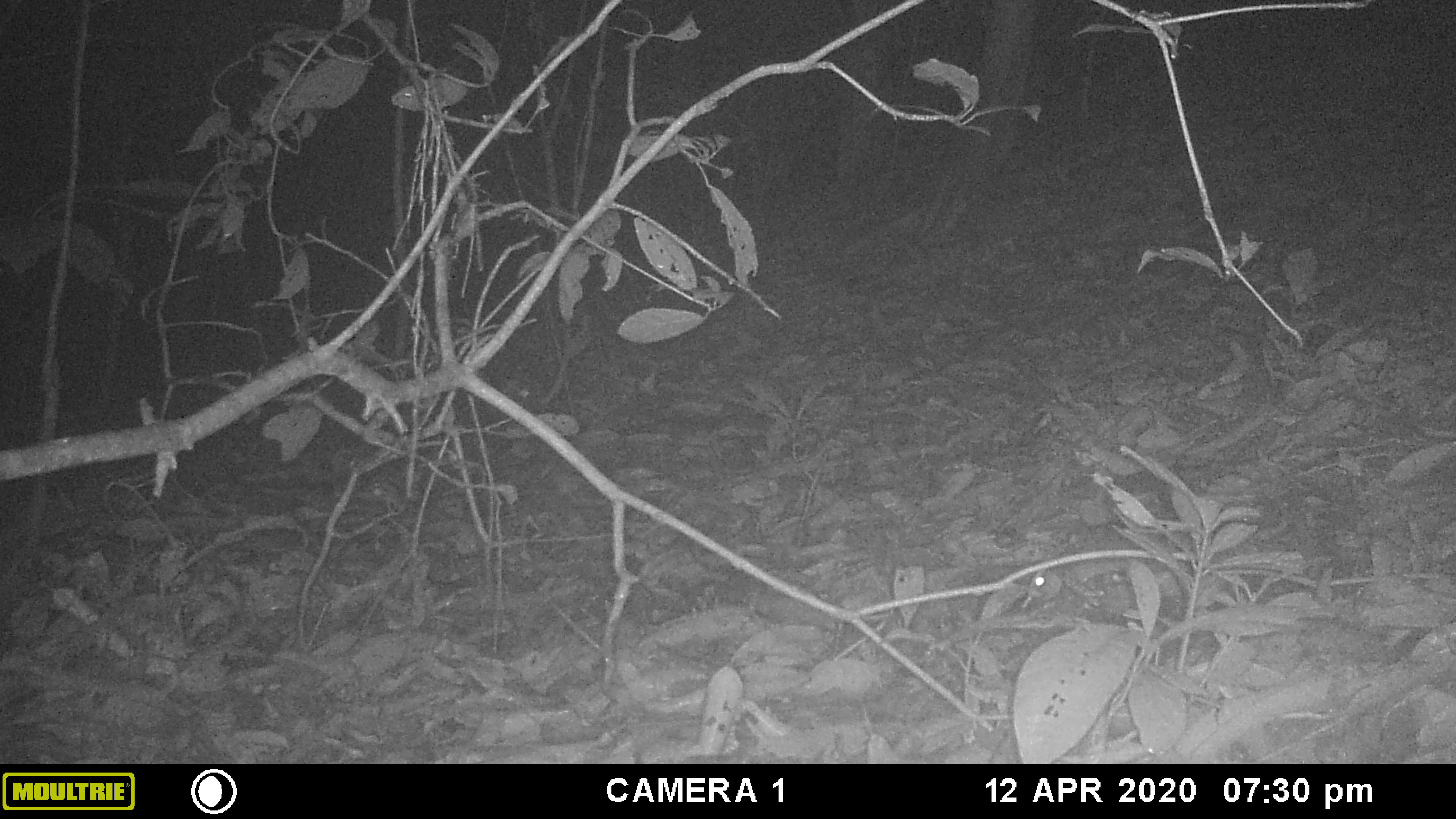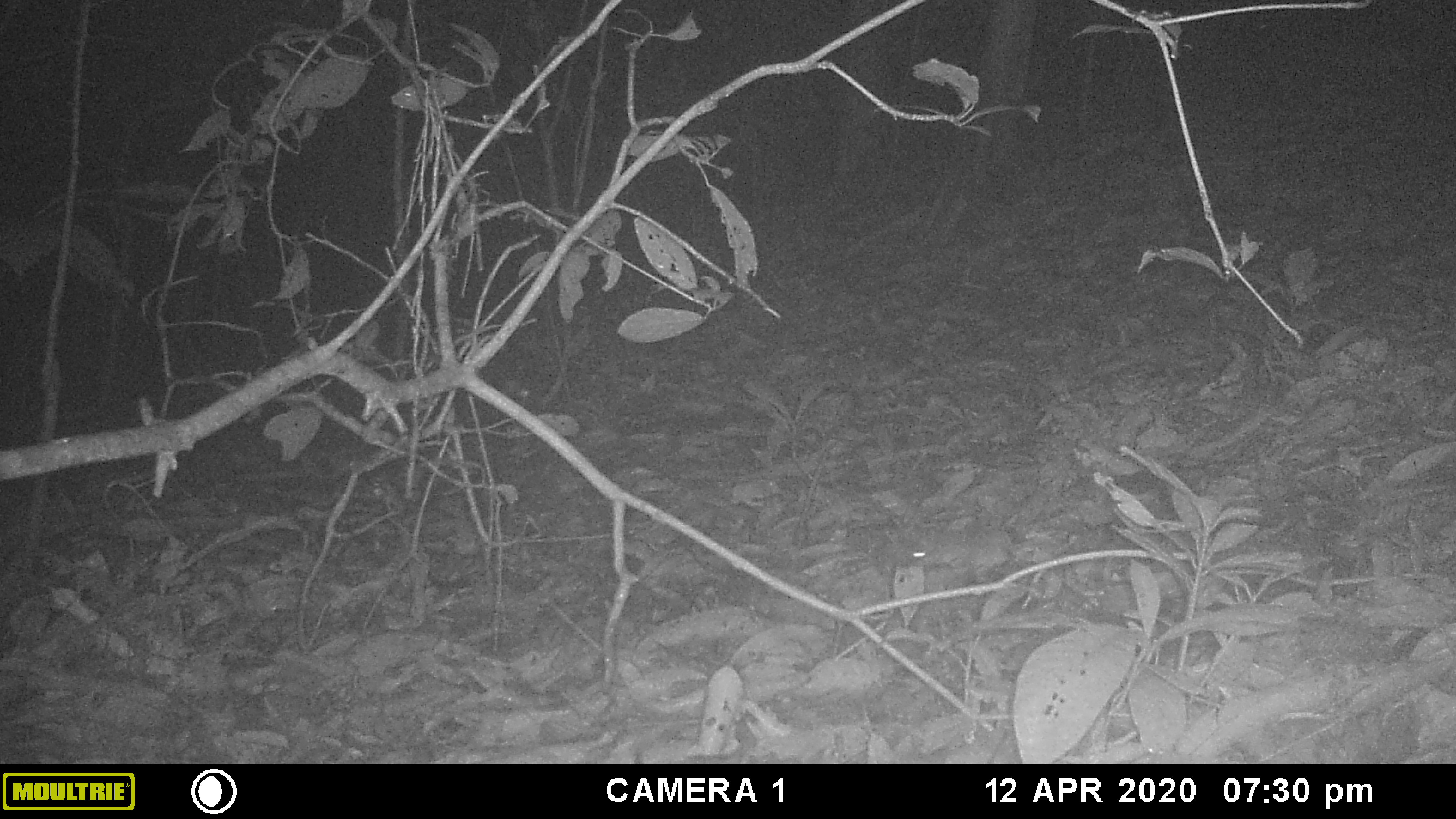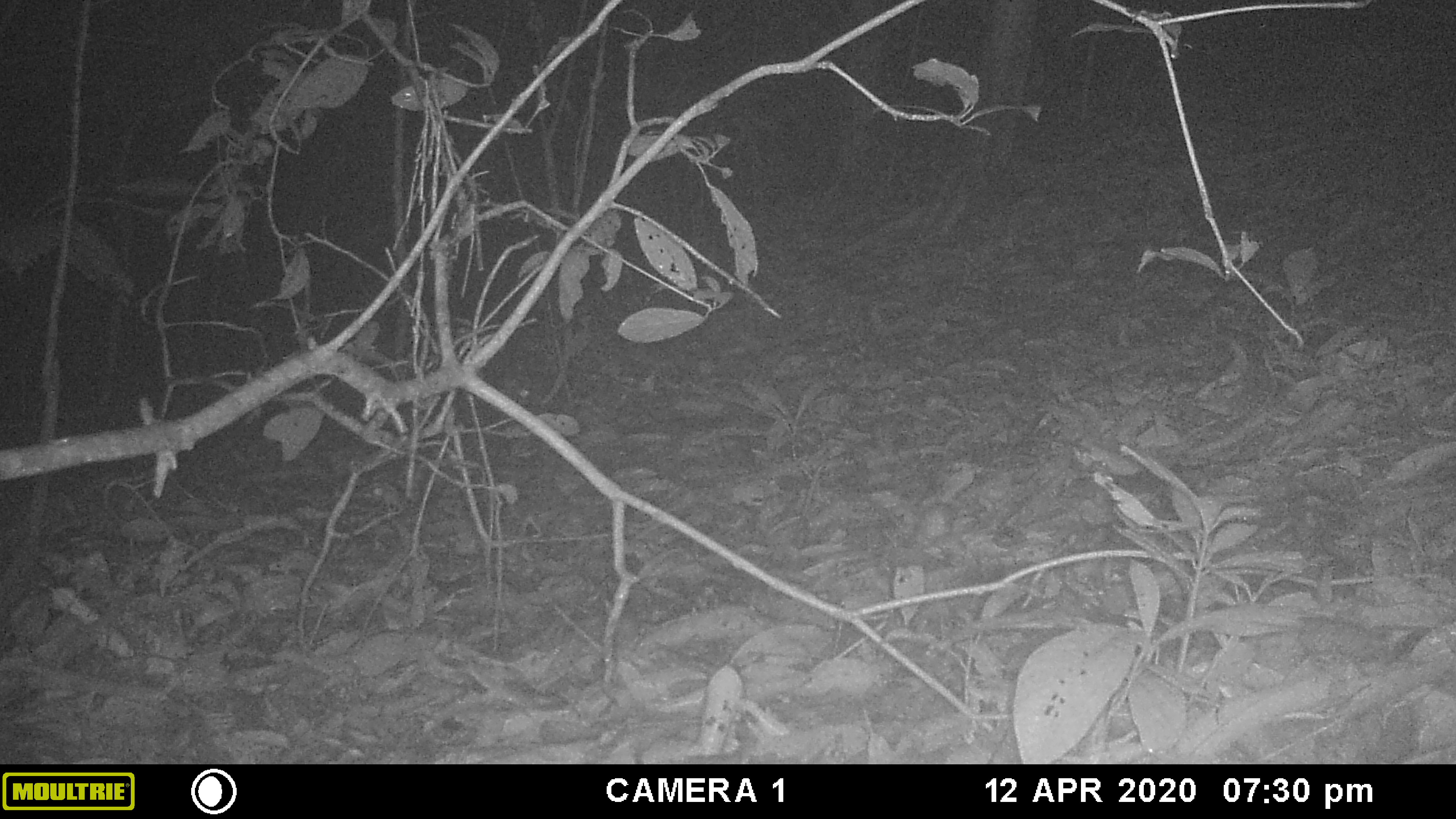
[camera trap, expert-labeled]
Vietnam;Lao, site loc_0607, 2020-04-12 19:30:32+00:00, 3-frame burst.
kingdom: Animalia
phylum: Chordata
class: Mammalia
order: Rodentia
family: Muridae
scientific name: Muridae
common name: old-world mice and rats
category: unidentified murid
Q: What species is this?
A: Unidentified murid (old-world mice and rats) (Muridae).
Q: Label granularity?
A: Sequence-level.